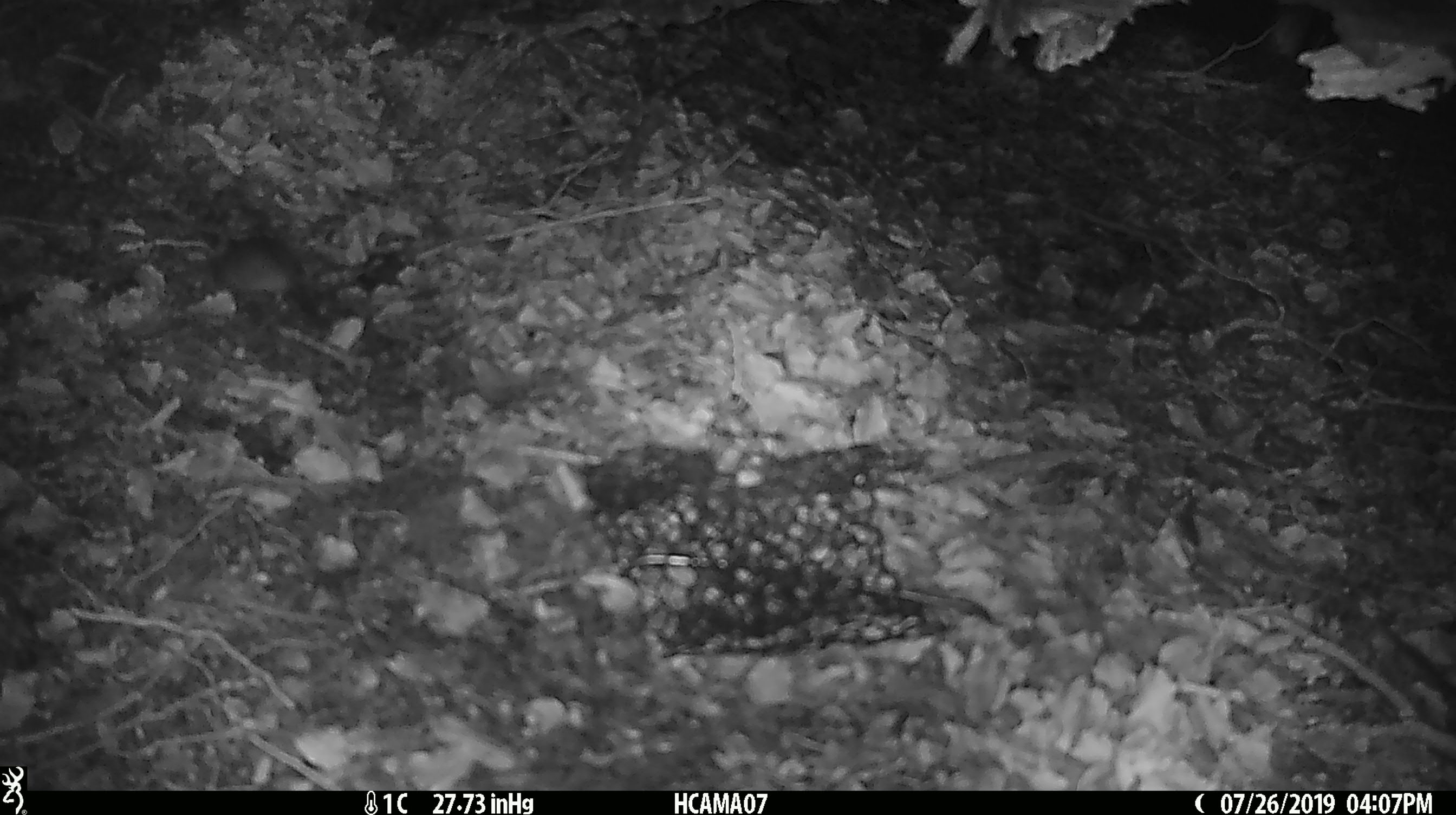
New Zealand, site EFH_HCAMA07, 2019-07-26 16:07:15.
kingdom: Animalia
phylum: Chordata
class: Mammalia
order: Rodentia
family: Muridae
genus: Mus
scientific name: Mus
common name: mouse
Mouse (Mus).